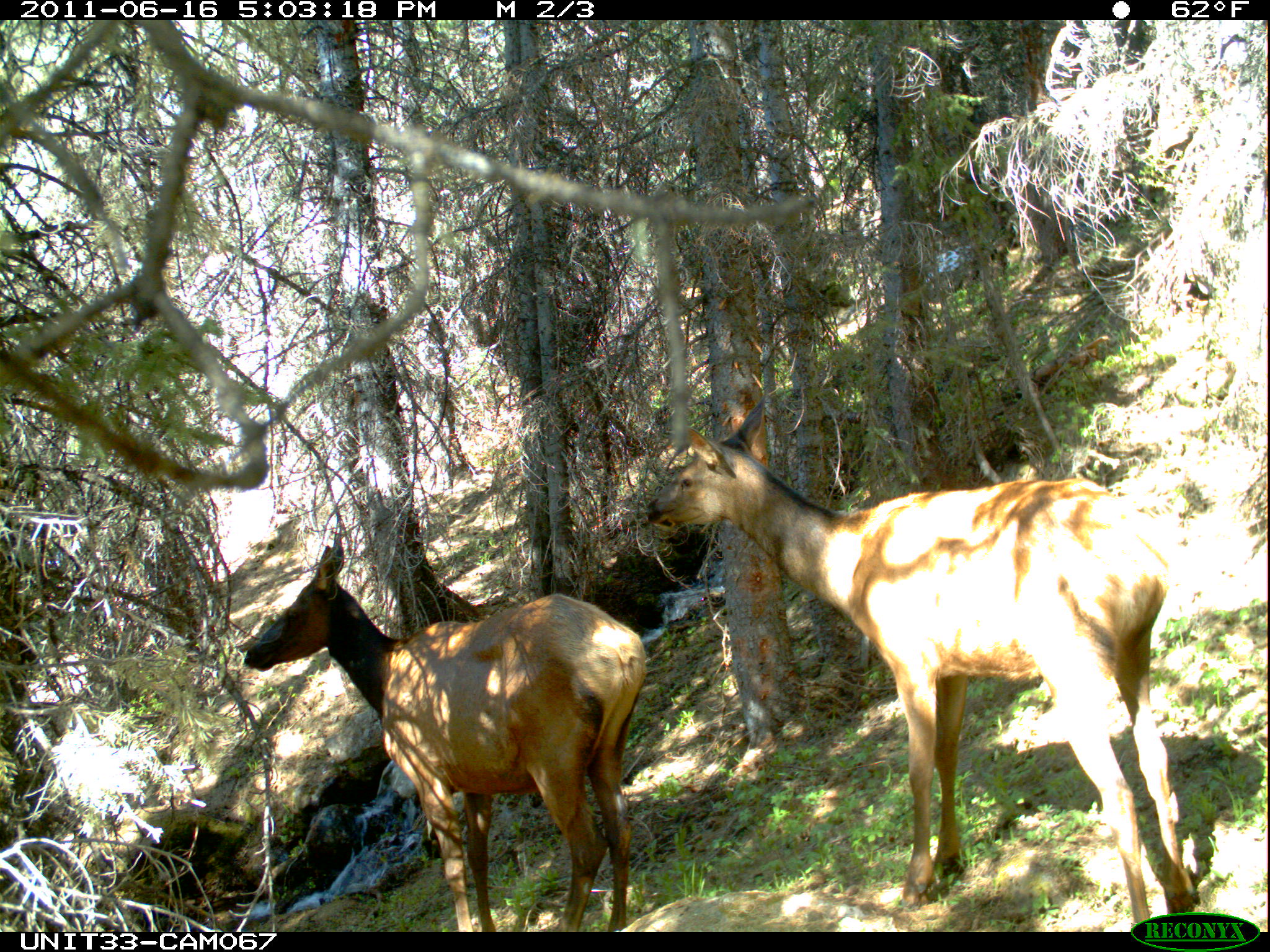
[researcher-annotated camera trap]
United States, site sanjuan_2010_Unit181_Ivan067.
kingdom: Animalia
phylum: Chordata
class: Mammalia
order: Artiodactyla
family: Cervidae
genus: Cervus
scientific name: Cervus elaphus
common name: red deer